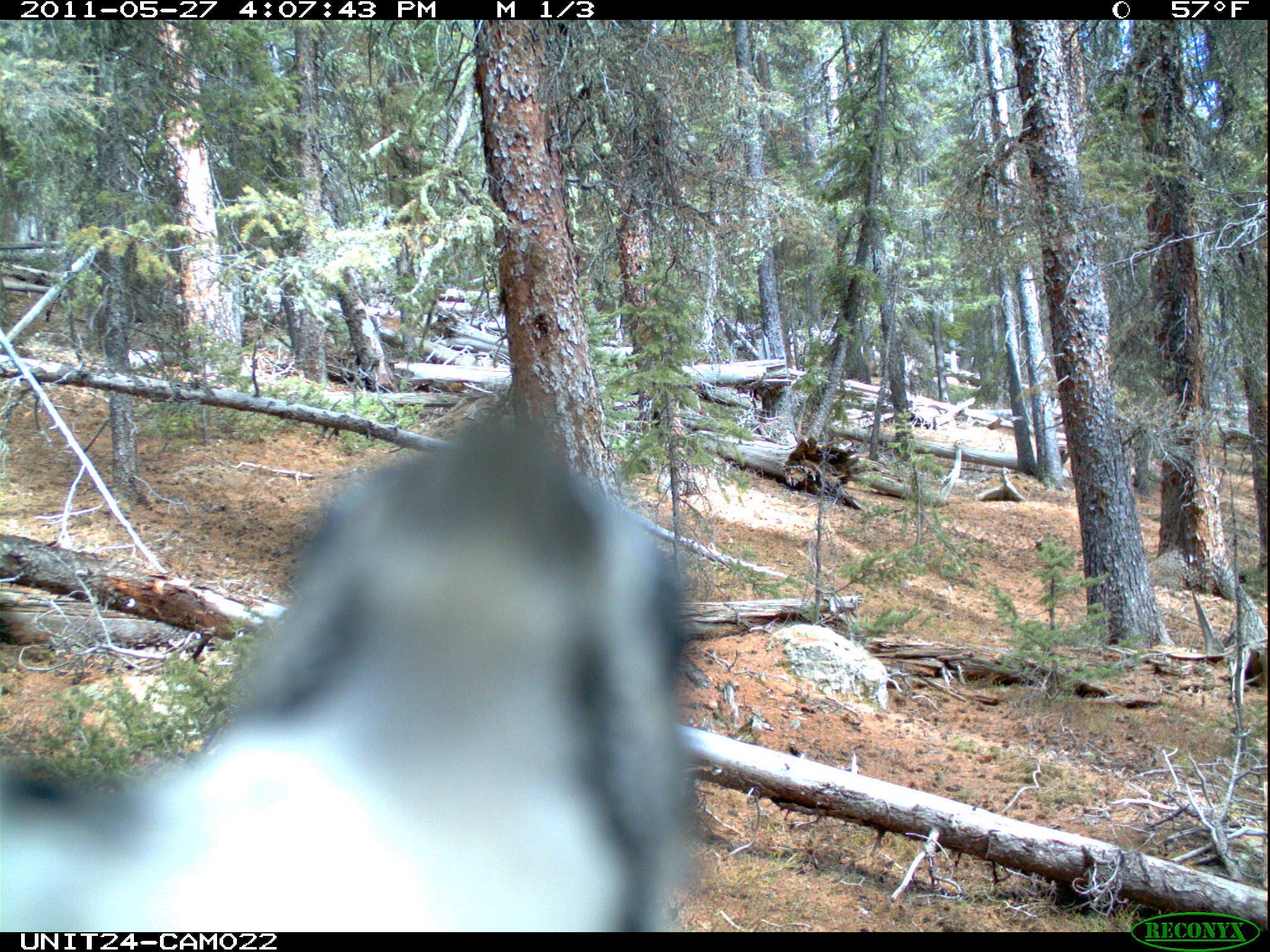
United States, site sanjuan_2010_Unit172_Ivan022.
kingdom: Animalia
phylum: Chordata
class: Aves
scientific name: Aves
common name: birds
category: unidentified bird